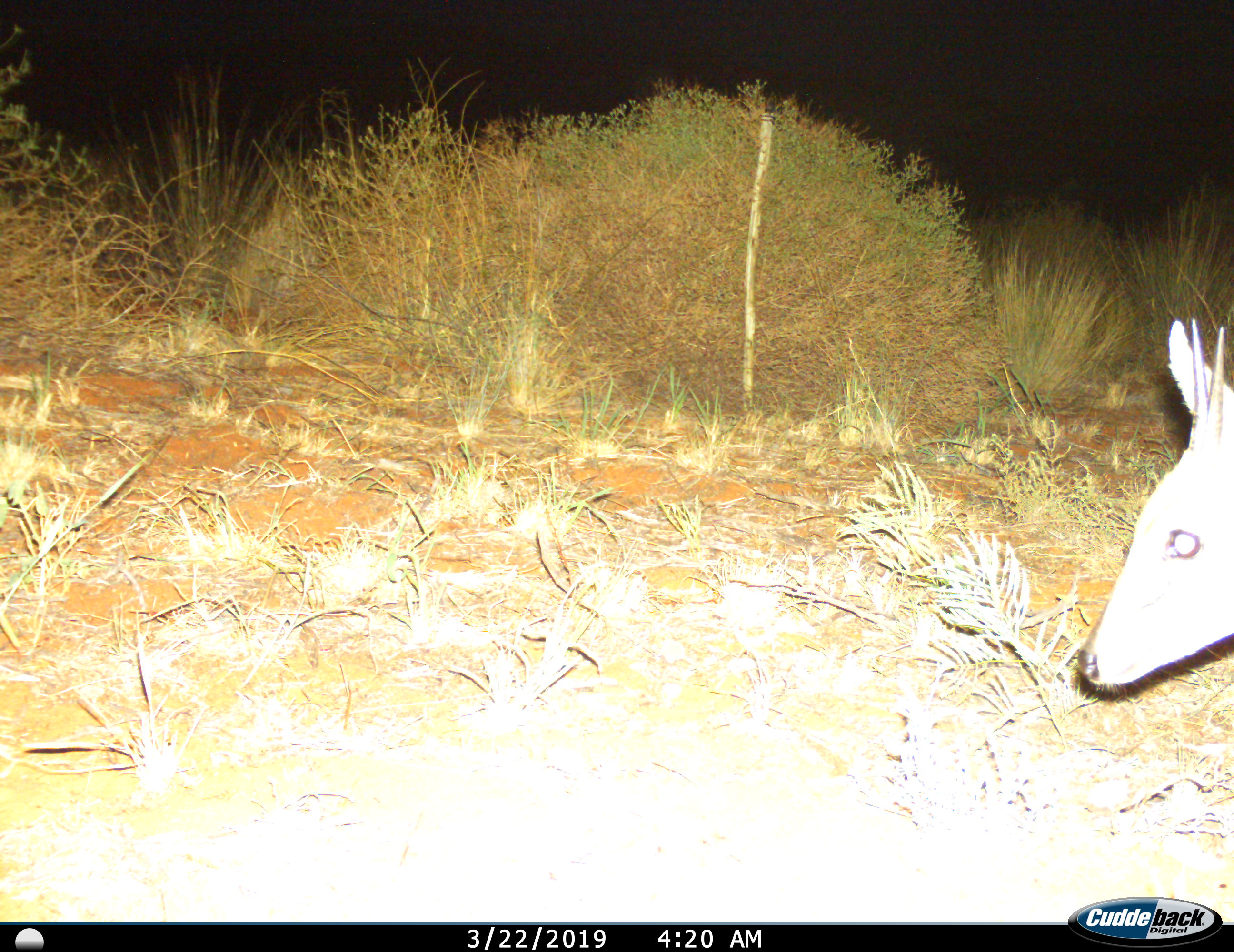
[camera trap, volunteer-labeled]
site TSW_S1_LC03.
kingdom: Animalia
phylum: Chordata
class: Mammalia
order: Artiodactyla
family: Bovidae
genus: Sylvicapra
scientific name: Sylvicapra grimmia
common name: common duiker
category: duikercommongrey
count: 1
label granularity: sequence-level